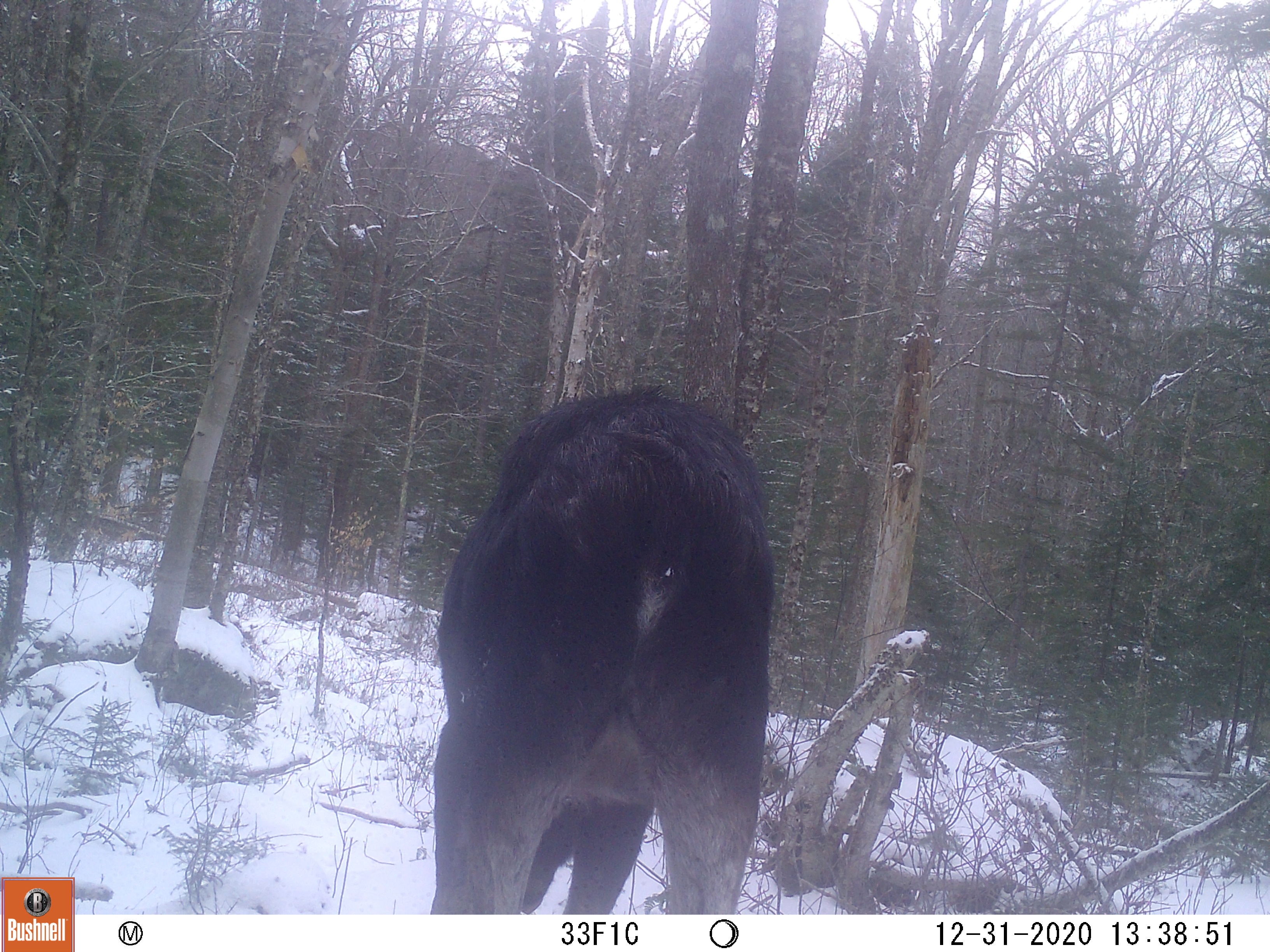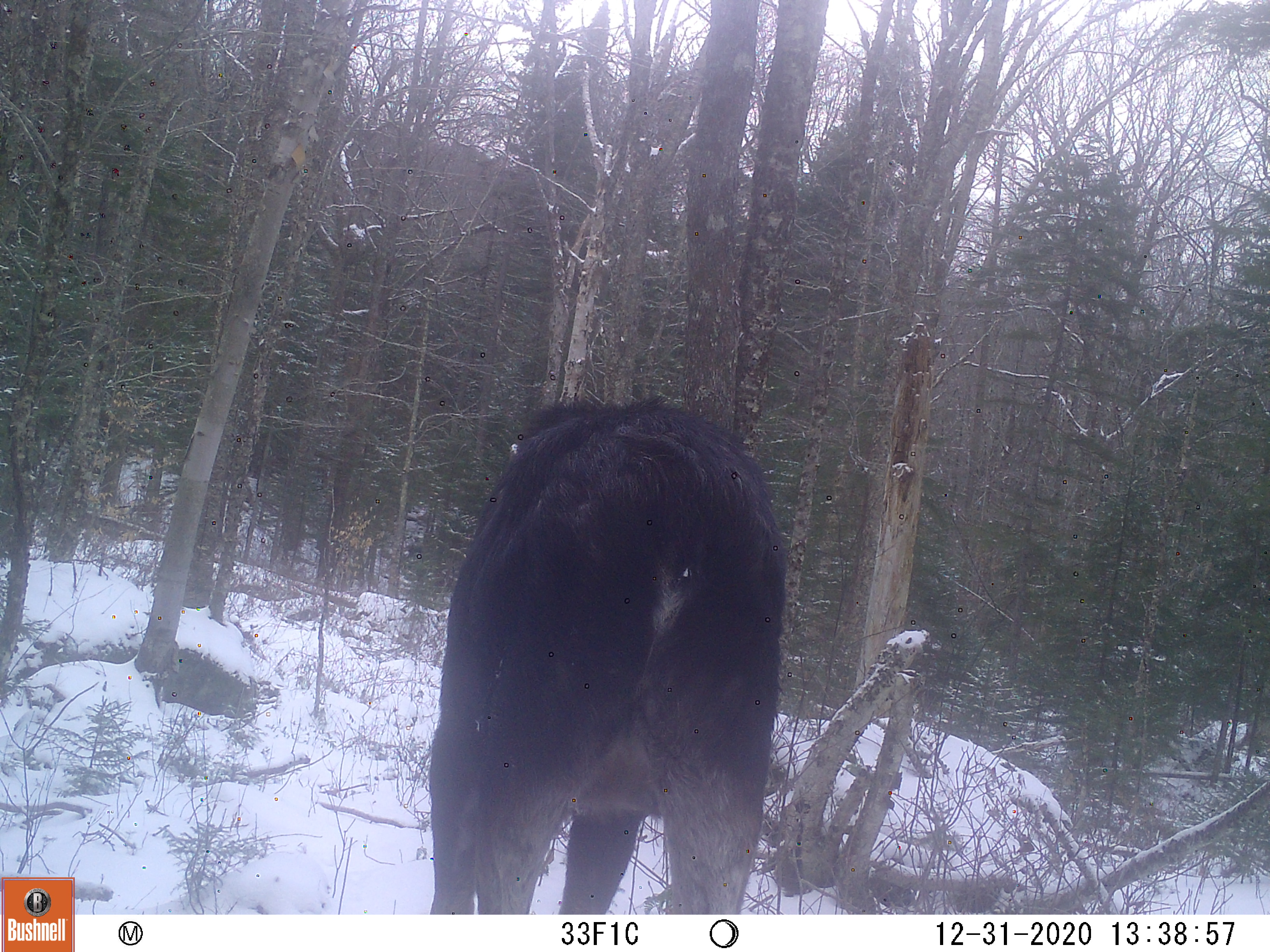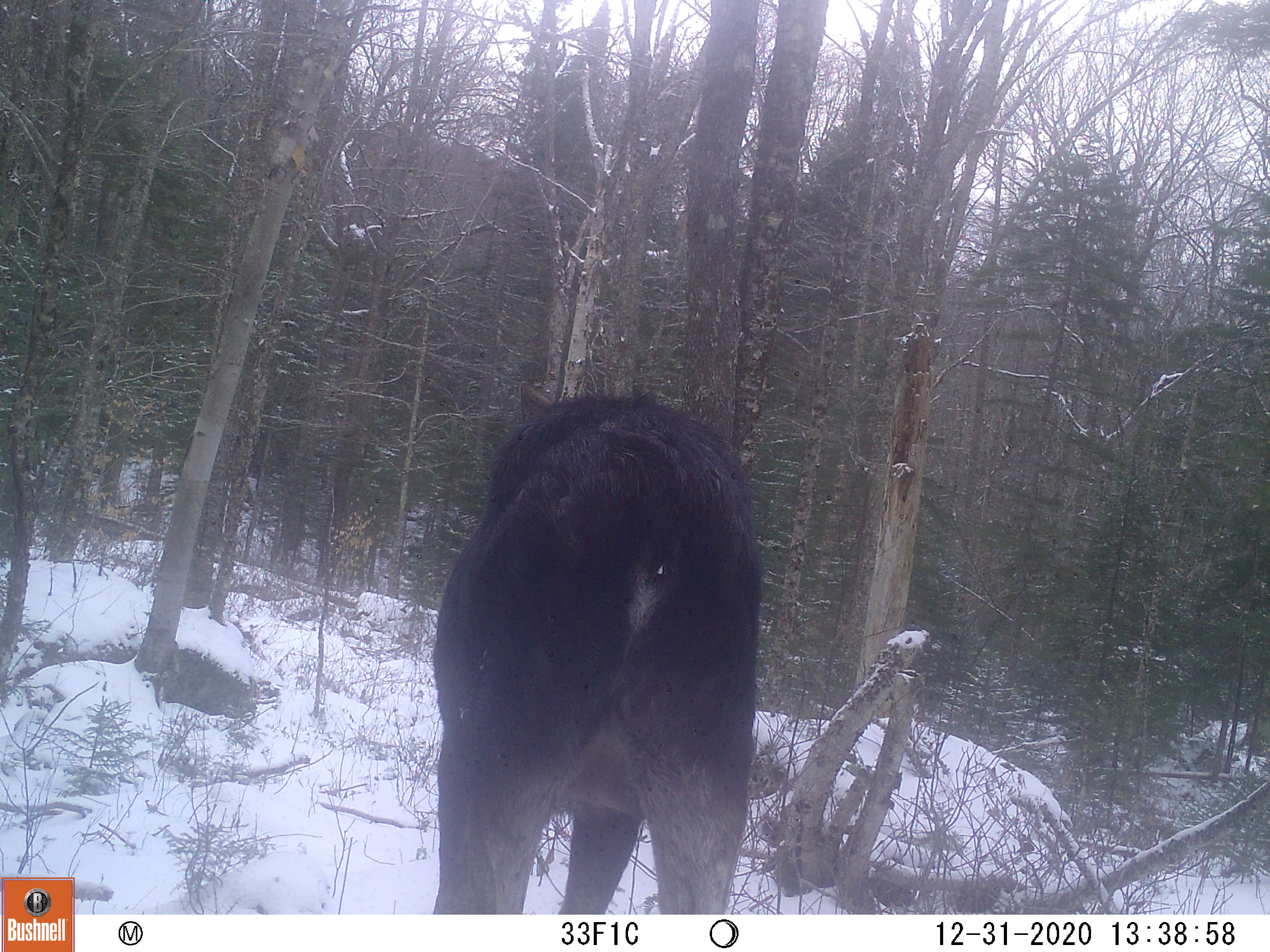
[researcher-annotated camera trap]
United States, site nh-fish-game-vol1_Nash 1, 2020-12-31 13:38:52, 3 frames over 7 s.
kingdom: Animalia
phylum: Chordata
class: Mammalia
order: Artiodactyla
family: Cervidae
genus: Alces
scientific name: Alces alces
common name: moose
Moose (Alces alces).